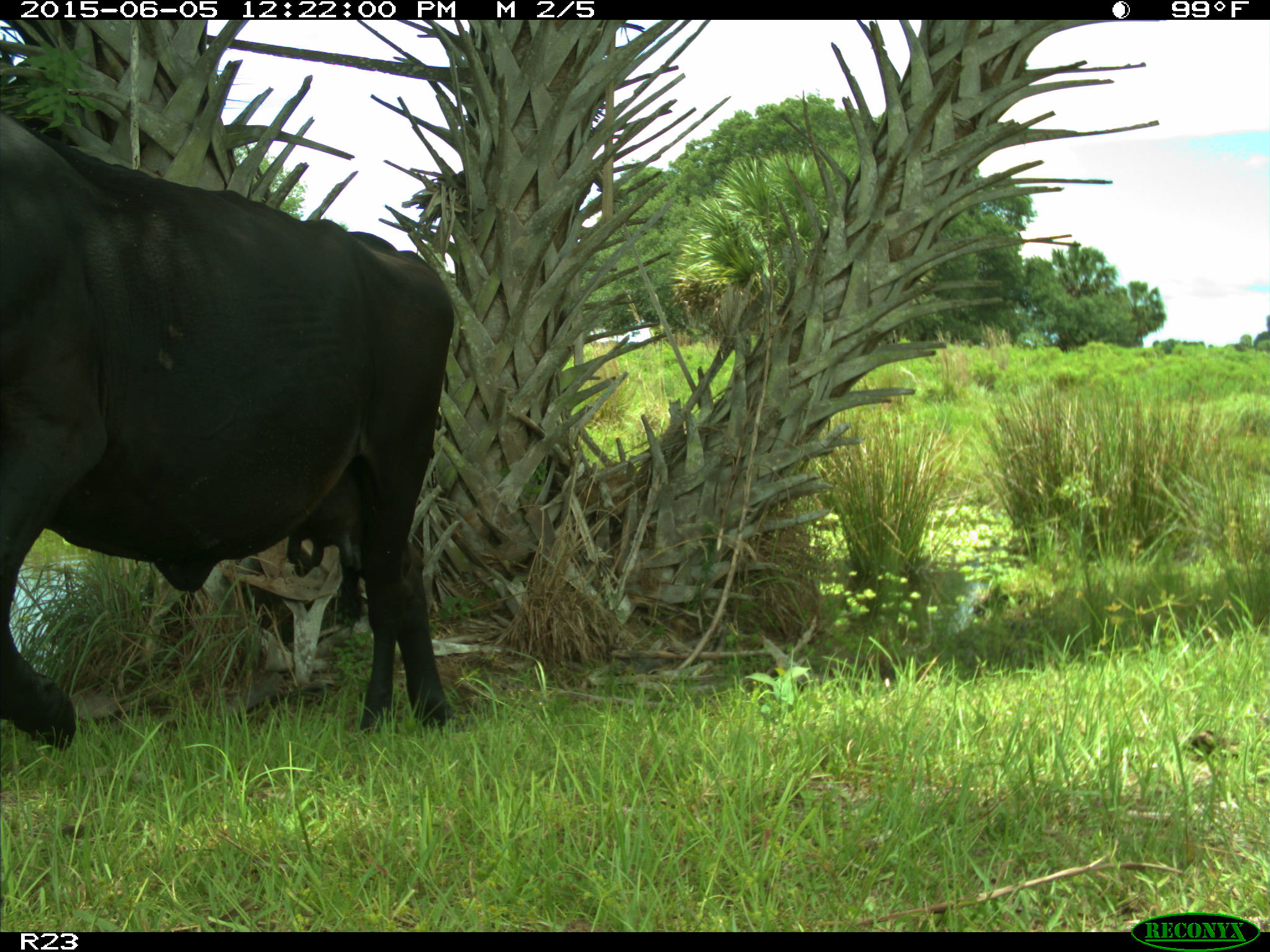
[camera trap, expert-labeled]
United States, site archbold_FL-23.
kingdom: Animalia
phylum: Chordata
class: Mammalia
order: Artiodactyla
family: Bovidae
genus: Bos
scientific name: Bos taurus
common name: domestic cow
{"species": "Bos taurus (domestic cow)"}